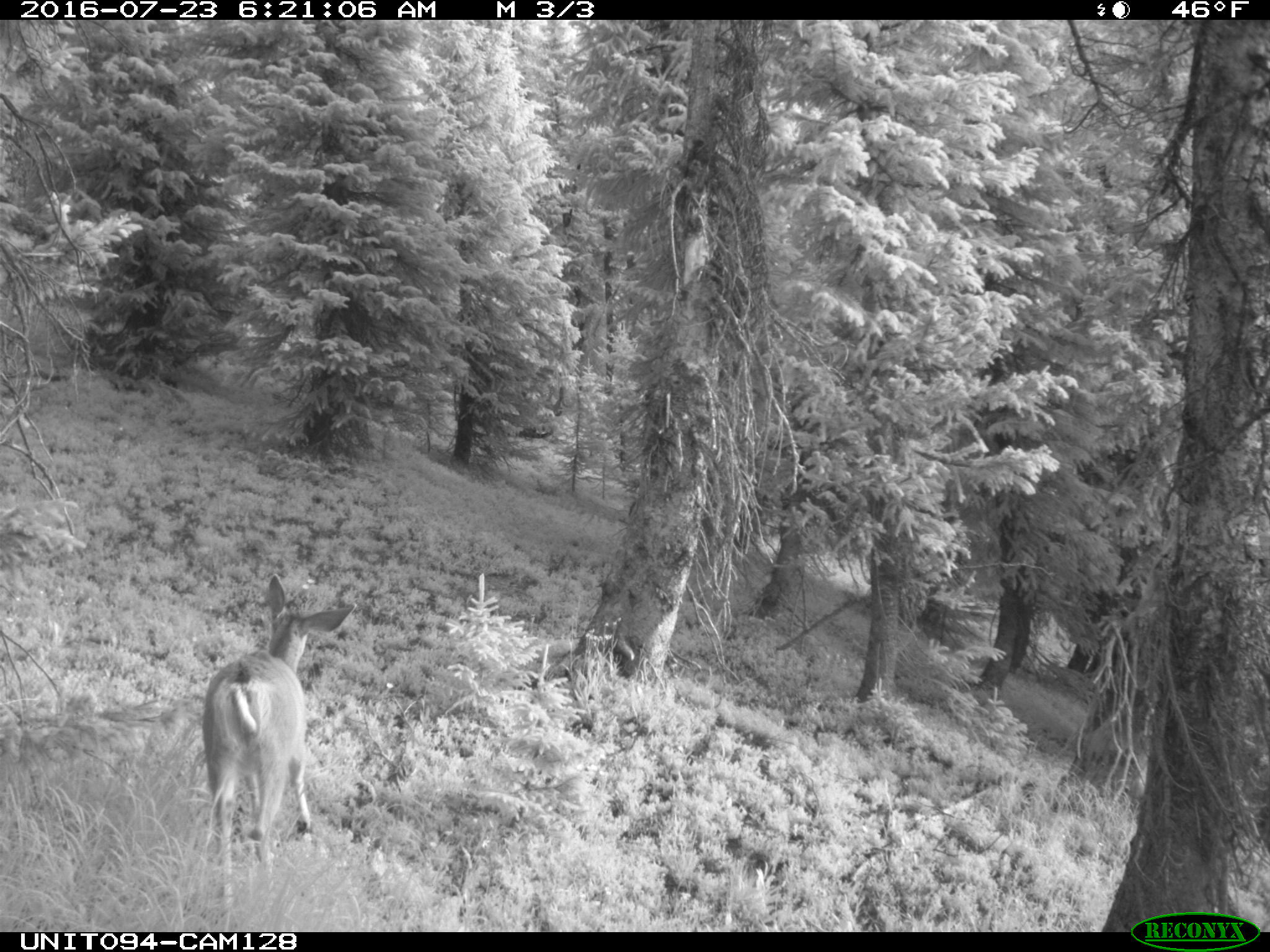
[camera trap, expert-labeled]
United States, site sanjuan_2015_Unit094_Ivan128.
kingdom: Animalia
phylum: Chordata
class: Mammalia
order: Artiodactyla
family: Cervidae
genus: Odocoileus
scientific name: Odocoileus hemionus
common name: mule deer